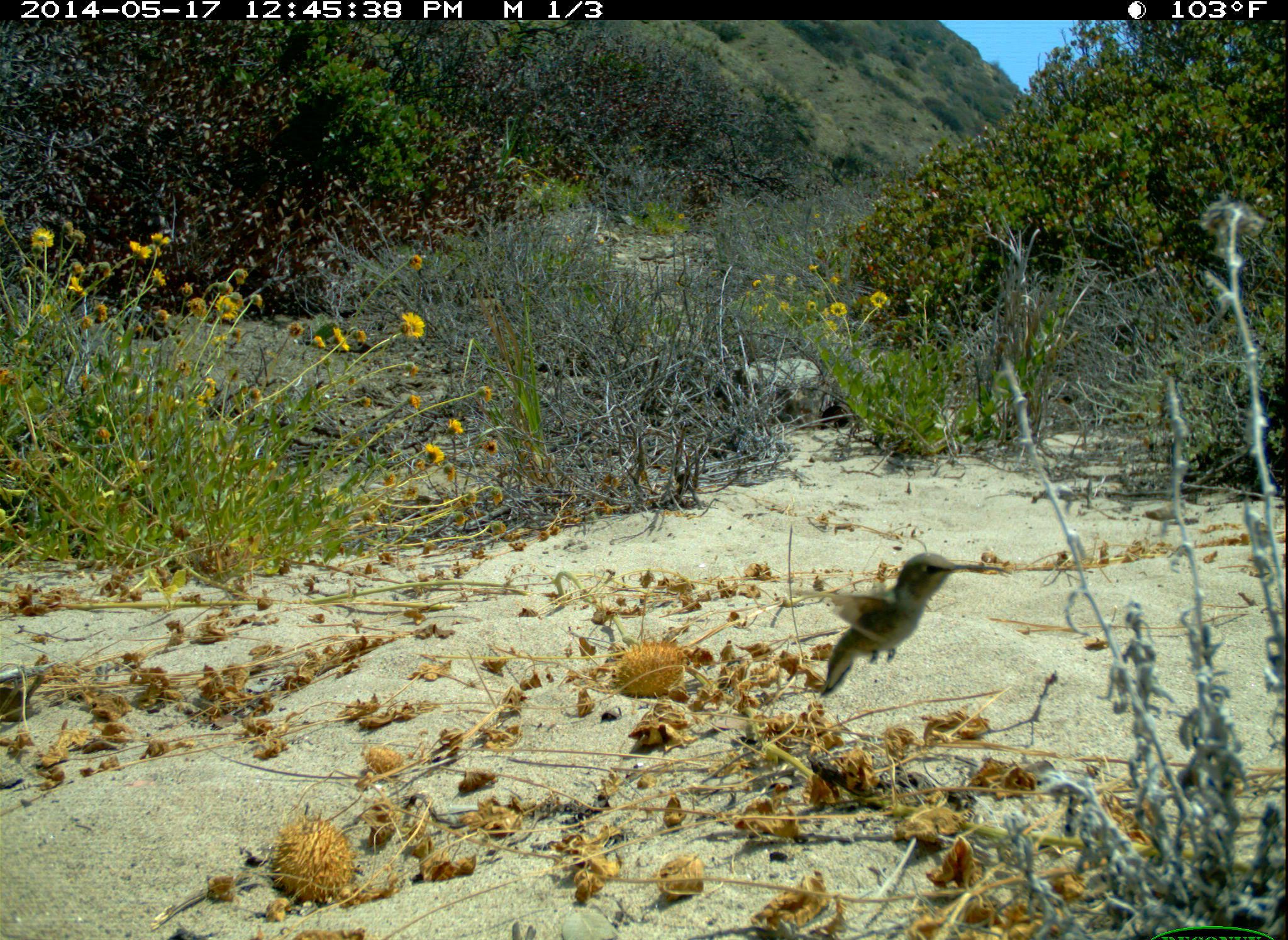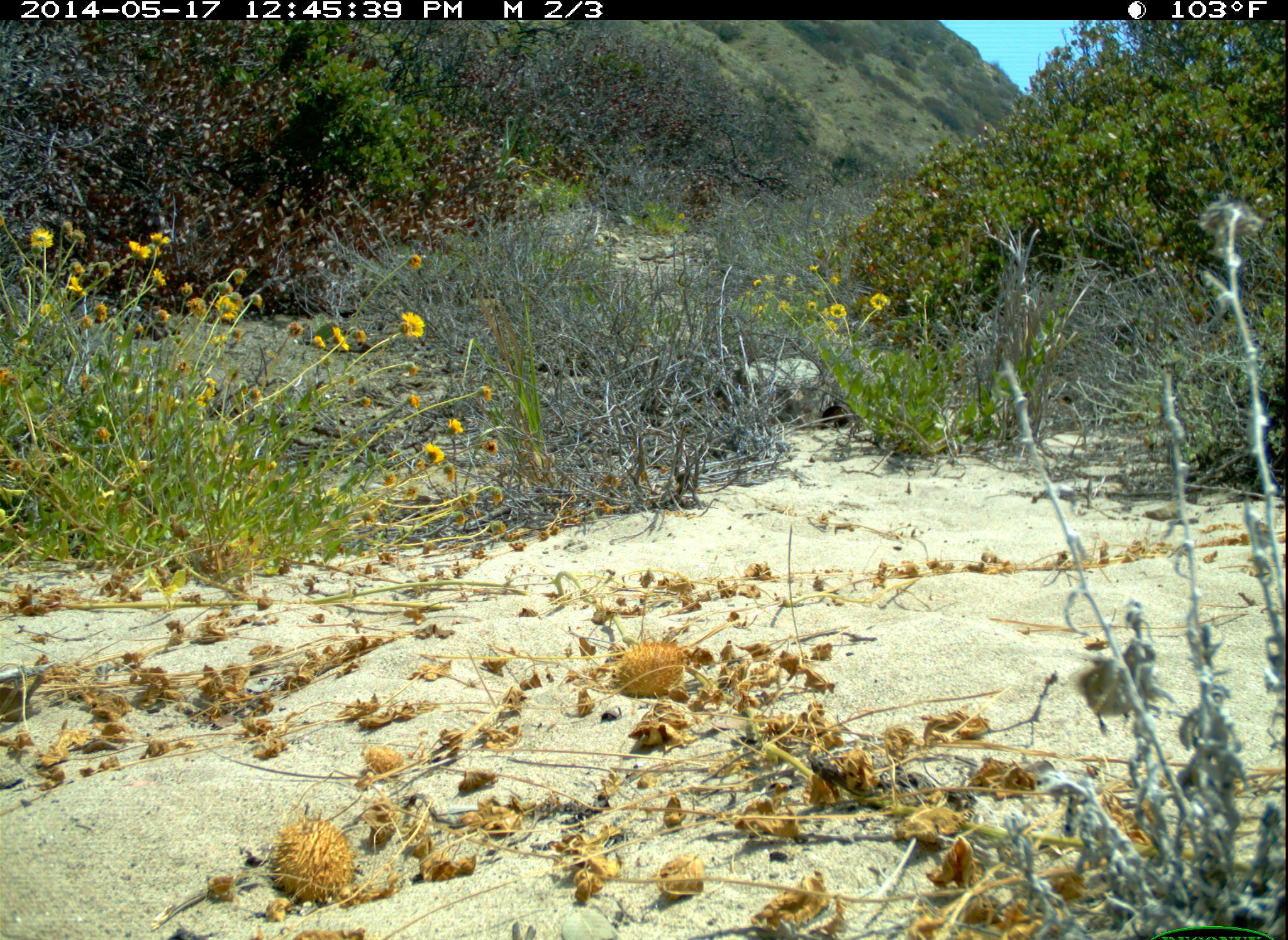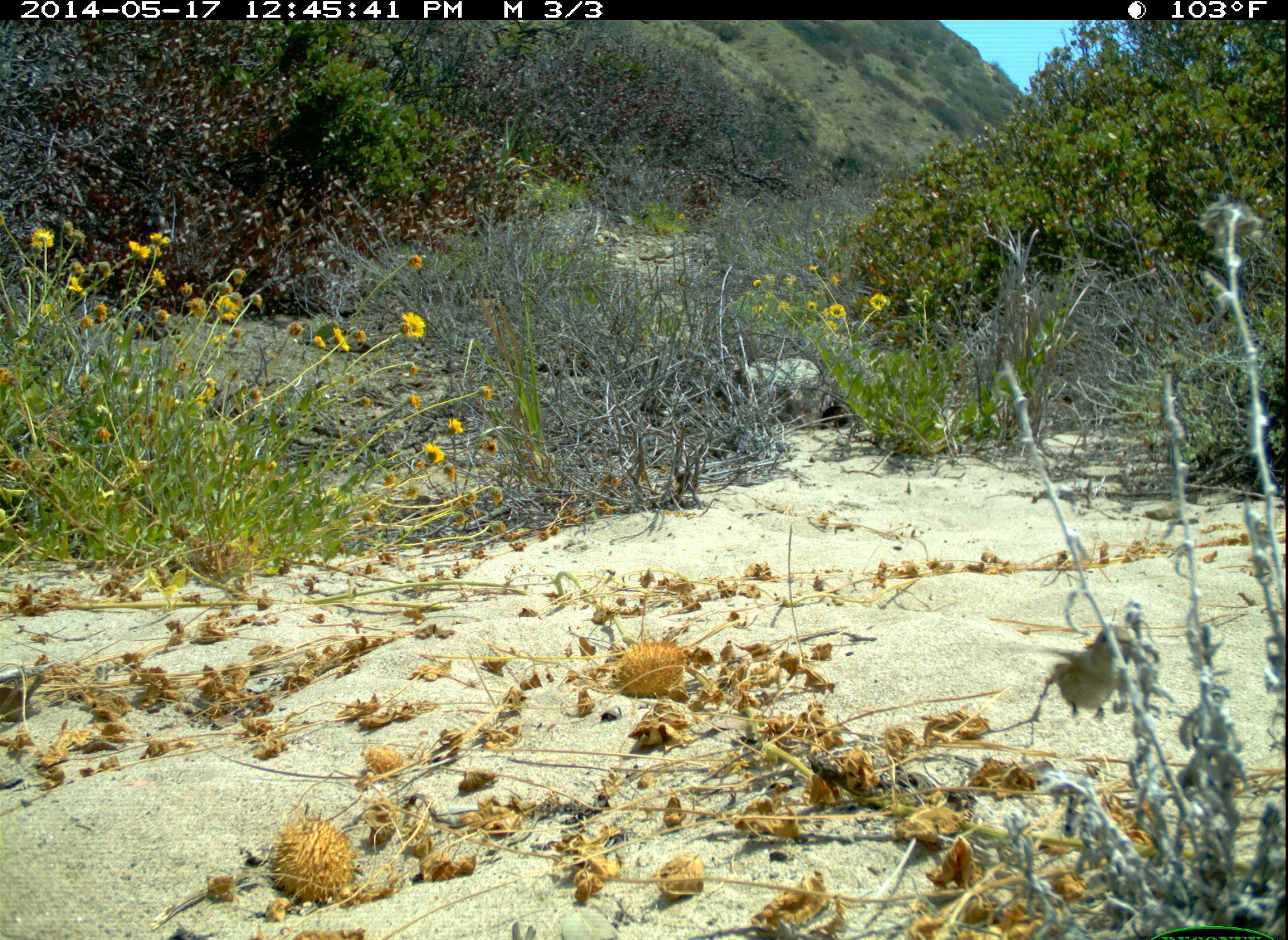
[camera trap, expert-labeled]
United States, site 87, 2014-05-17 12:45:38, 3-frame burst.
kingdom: Animalia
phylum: Chordata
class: Aves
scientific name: Aves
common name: bird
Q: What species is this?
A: Bird (Aves).